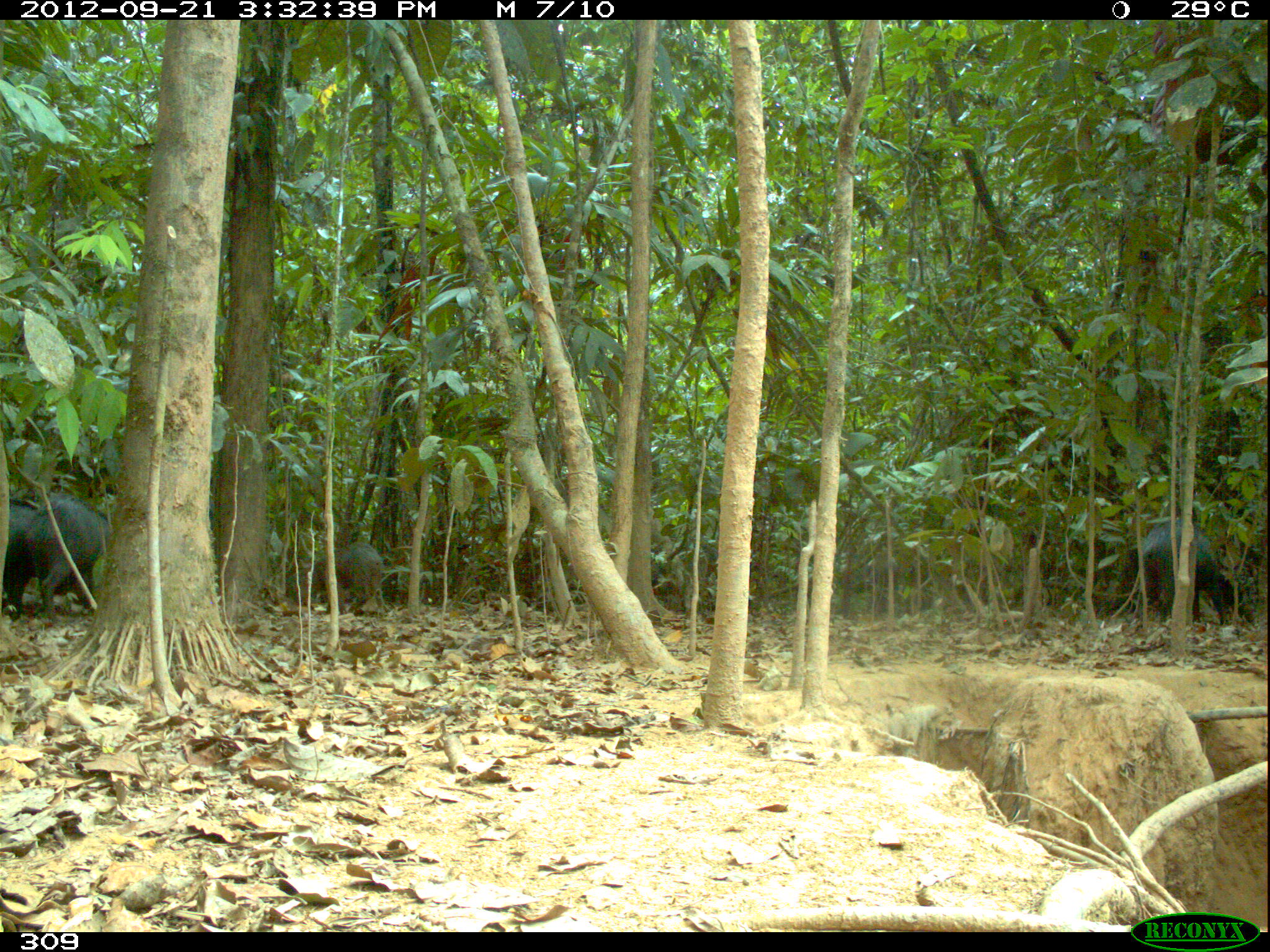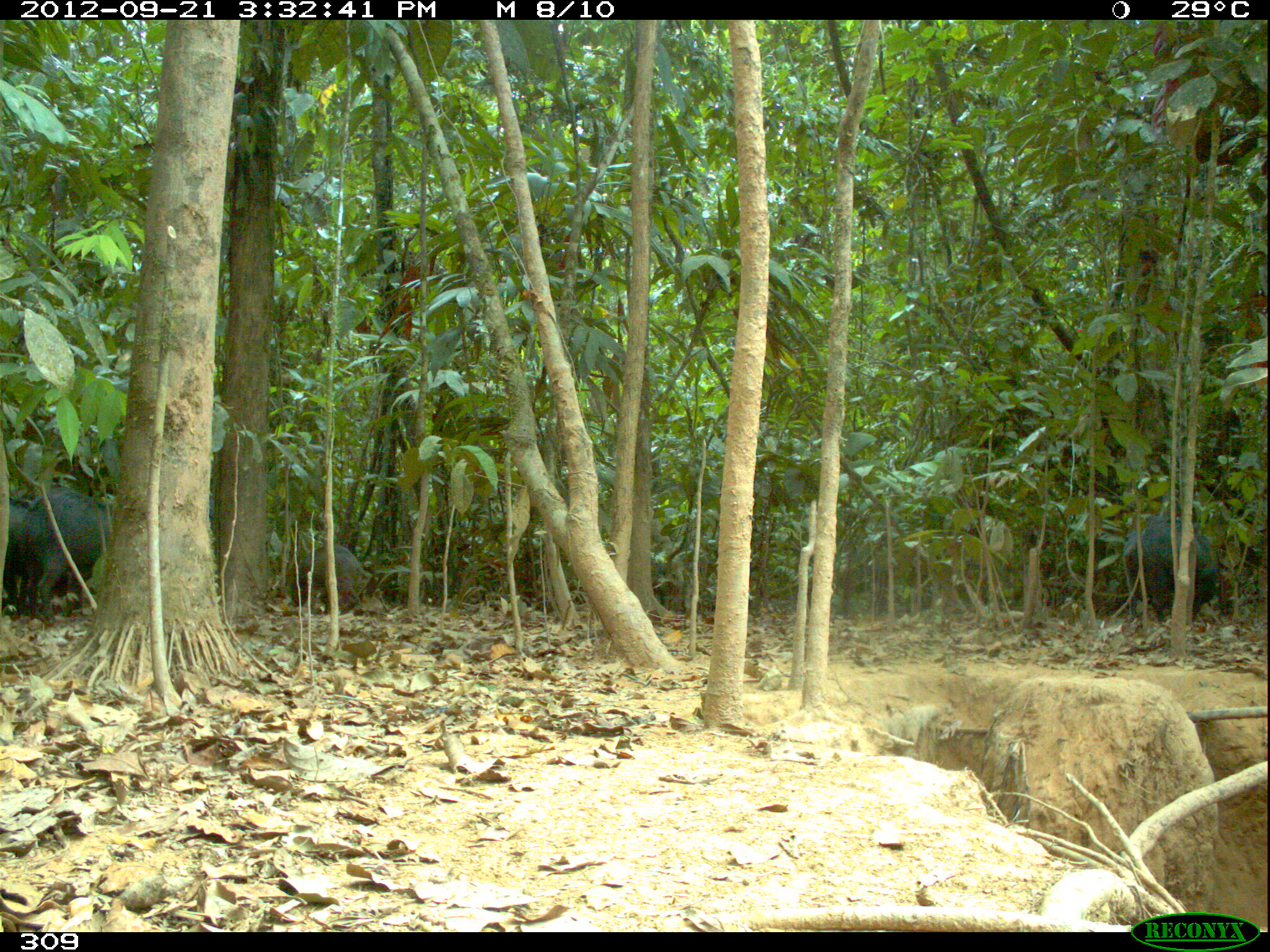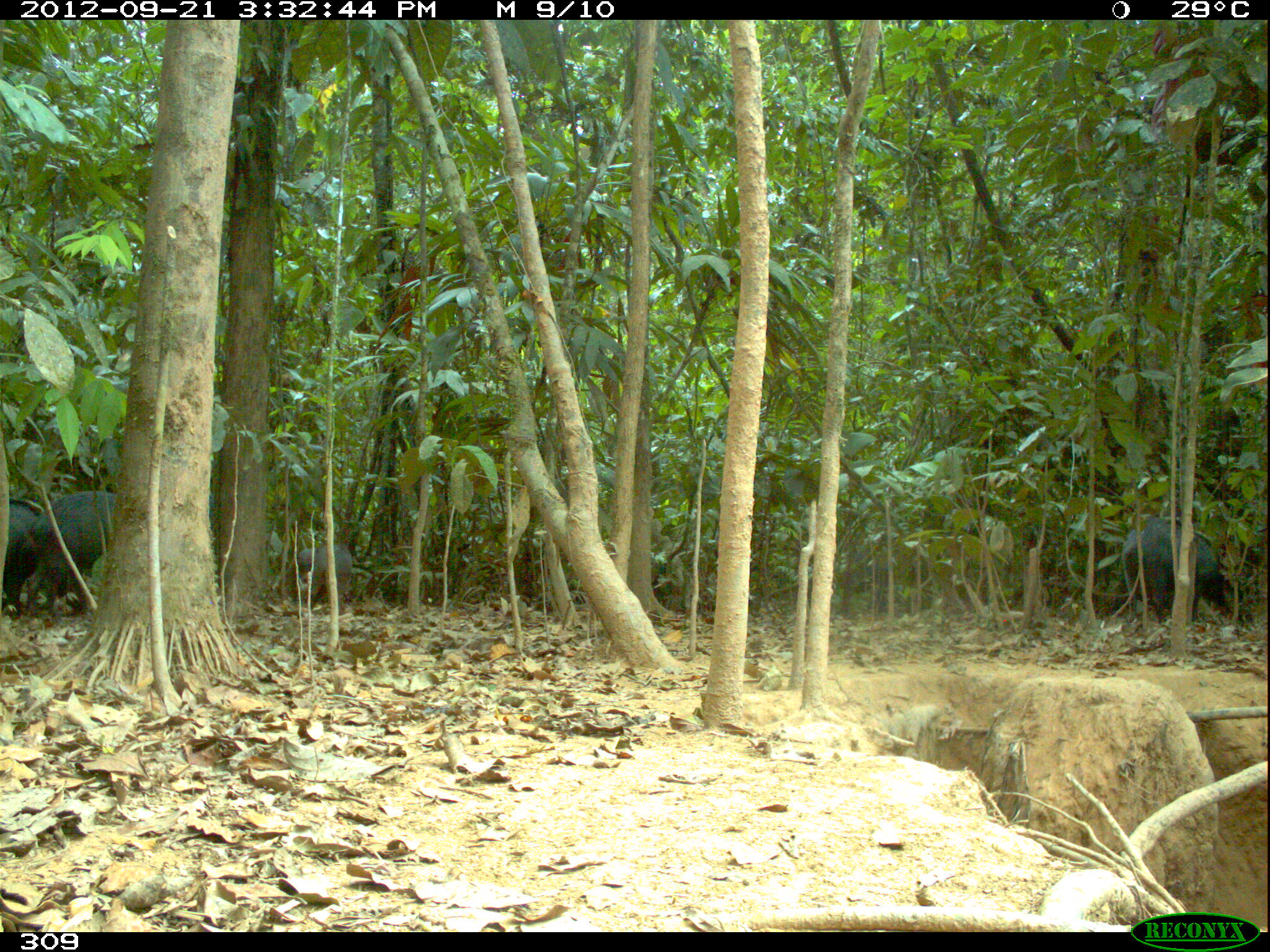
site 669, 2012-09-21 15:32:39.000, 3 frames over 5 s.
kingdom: Animalia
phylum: Chordata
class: Mammalia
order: Artiodactyla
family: Tayassuidae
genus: Tayassu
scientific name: Tayassu pecari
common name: white-lipped peccary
Tayassu pecari (white-lipped peccary).